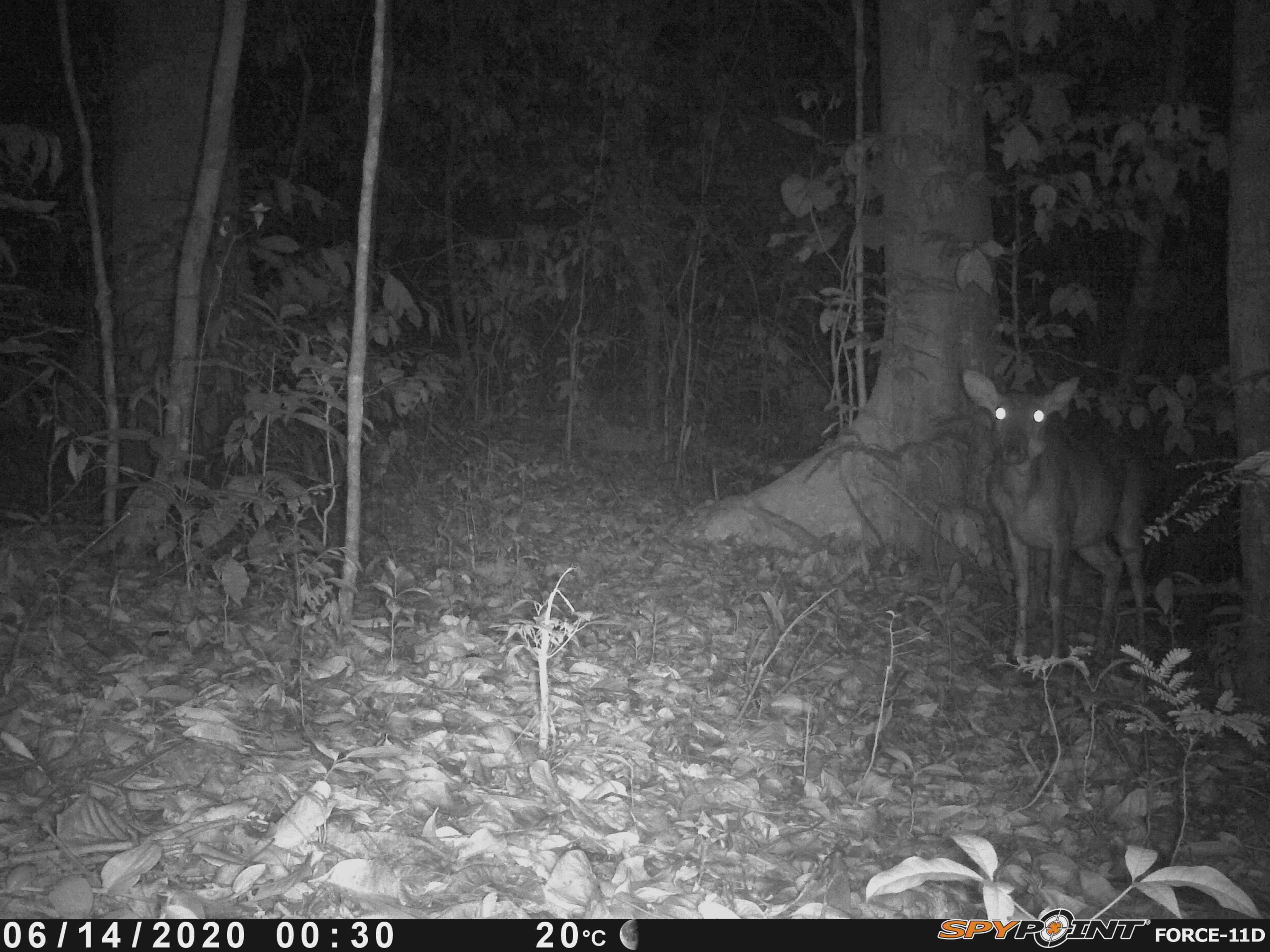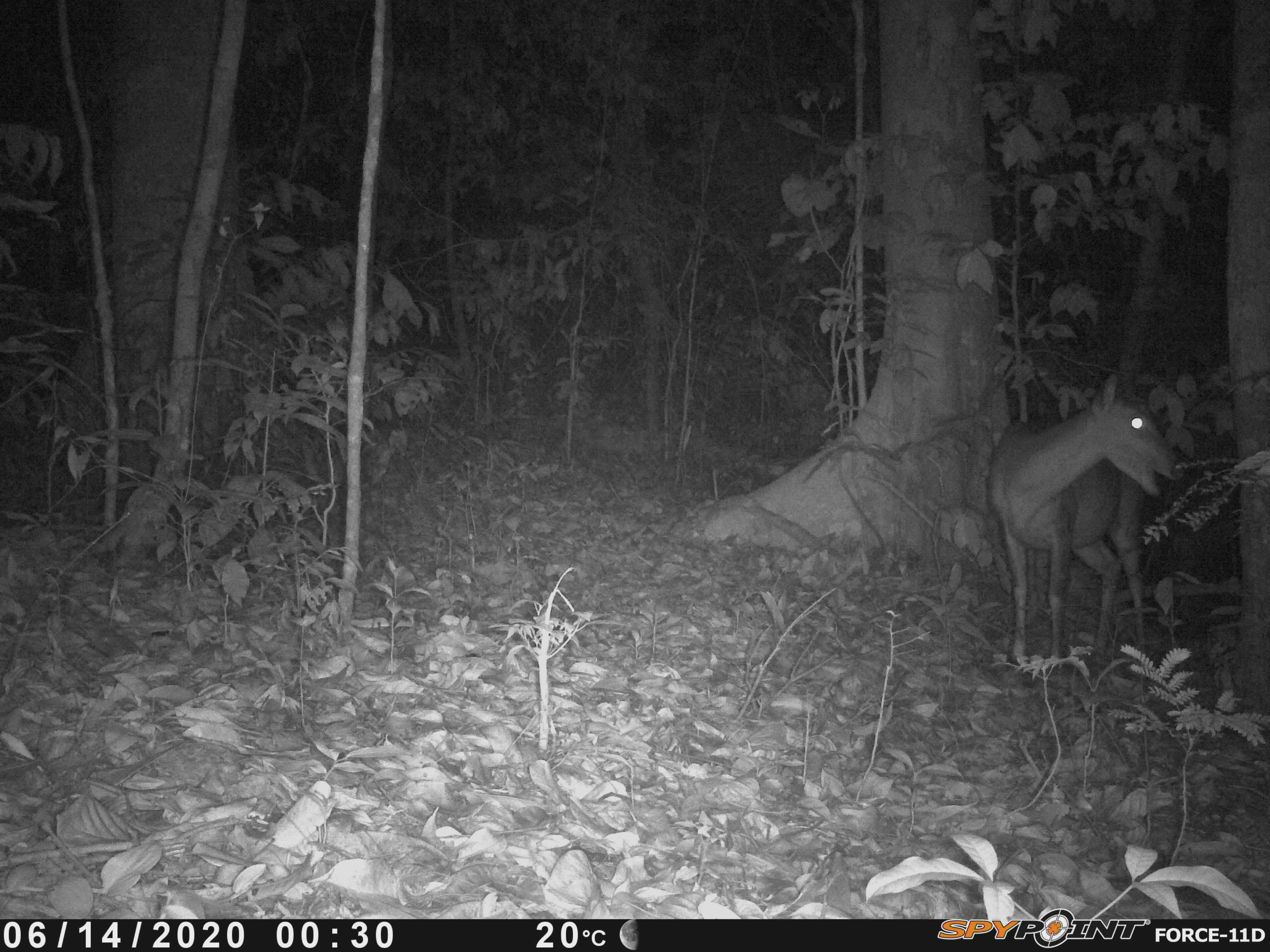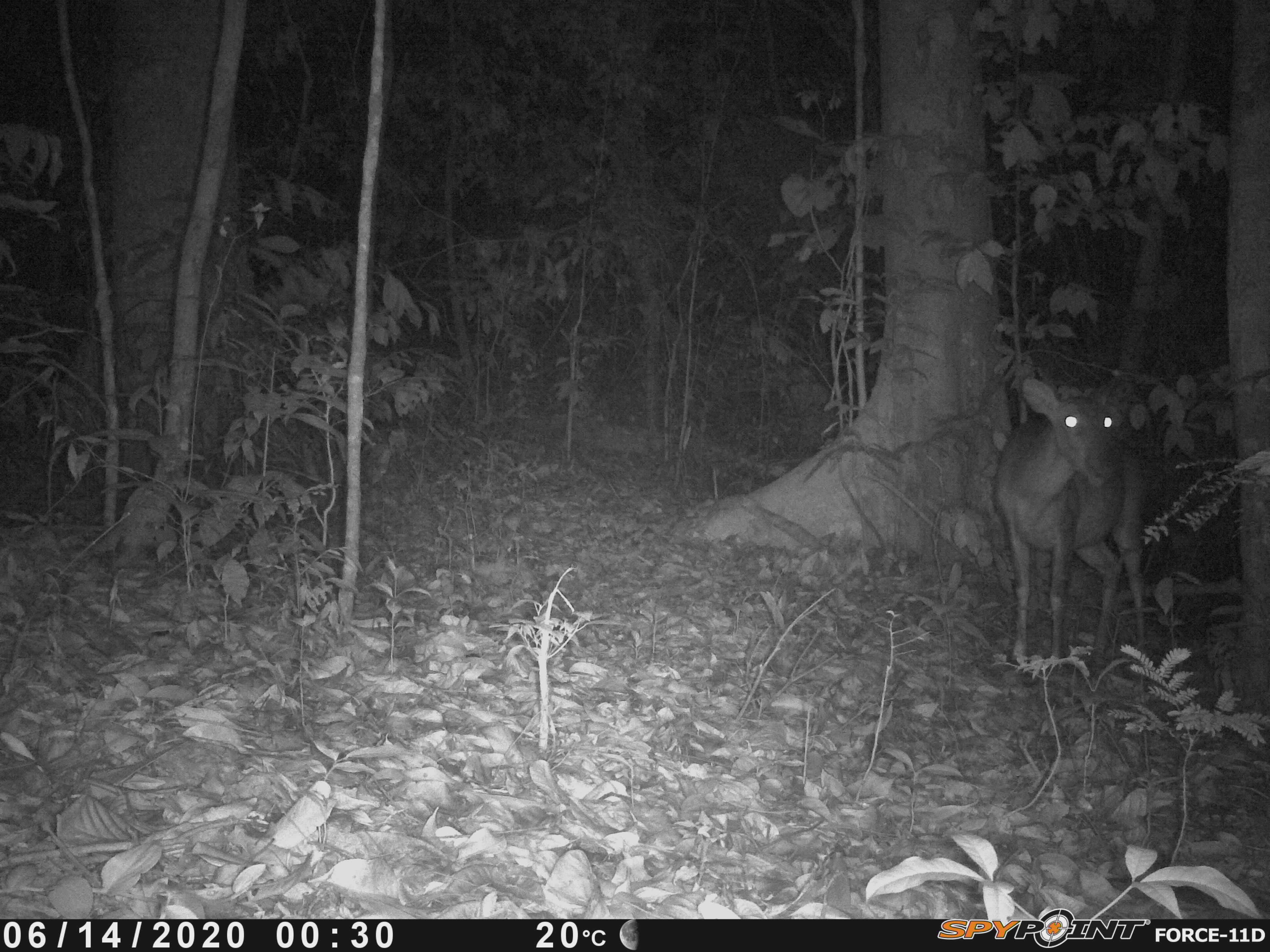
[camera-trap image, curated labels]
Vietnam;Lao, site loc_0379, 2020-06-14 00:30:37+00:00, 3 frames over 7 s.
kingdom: Animalia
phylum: Chordata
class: Mammalia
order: Artiodactyla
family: Cervidae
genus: Muntiacus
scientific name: Muntiacus vuquangensis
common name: large-antlered muntjac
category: large antlered muntjac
Large antlered muntjac (large-antlered muntjac) (Muntiacus vuquangensis). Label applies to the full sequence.